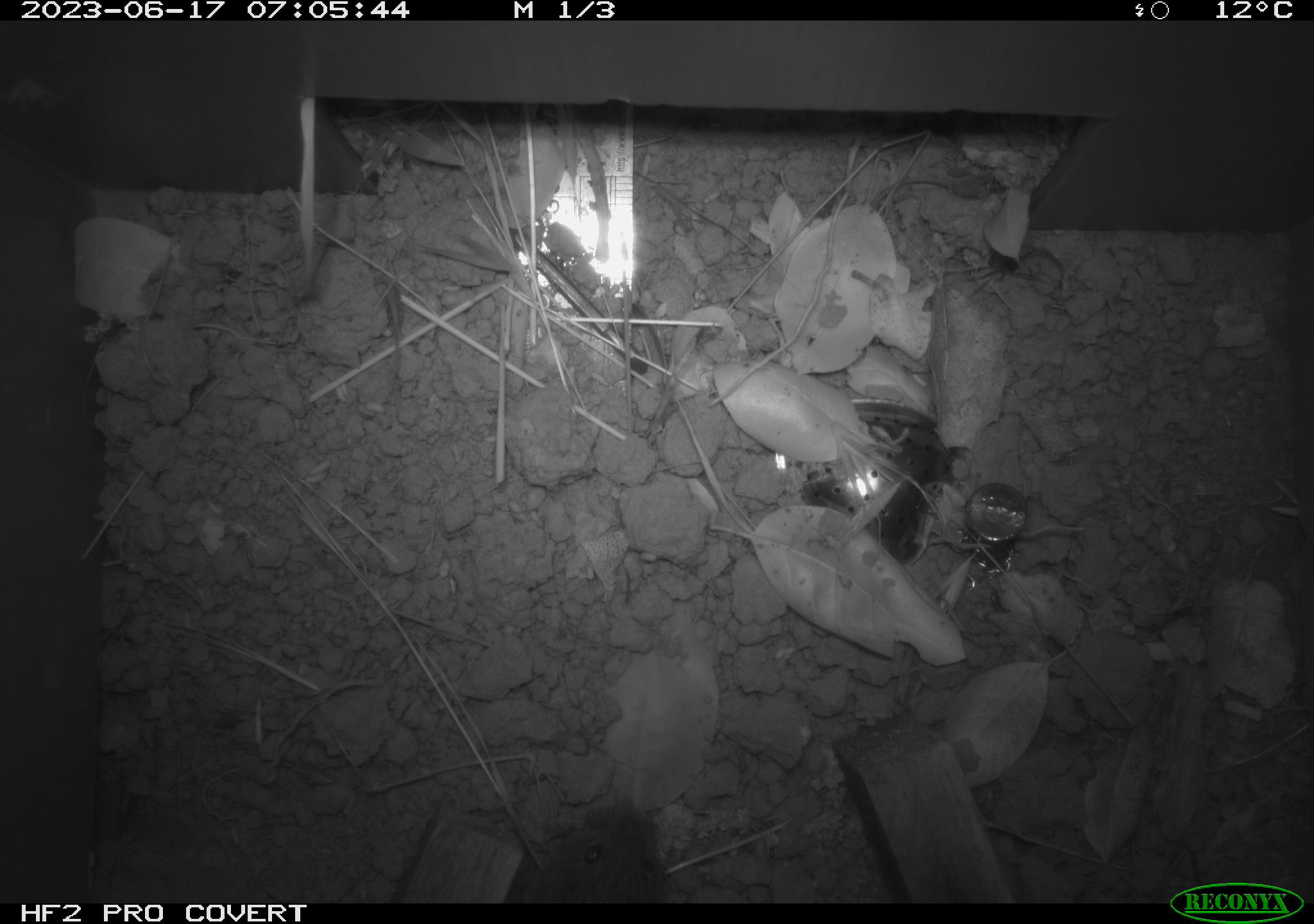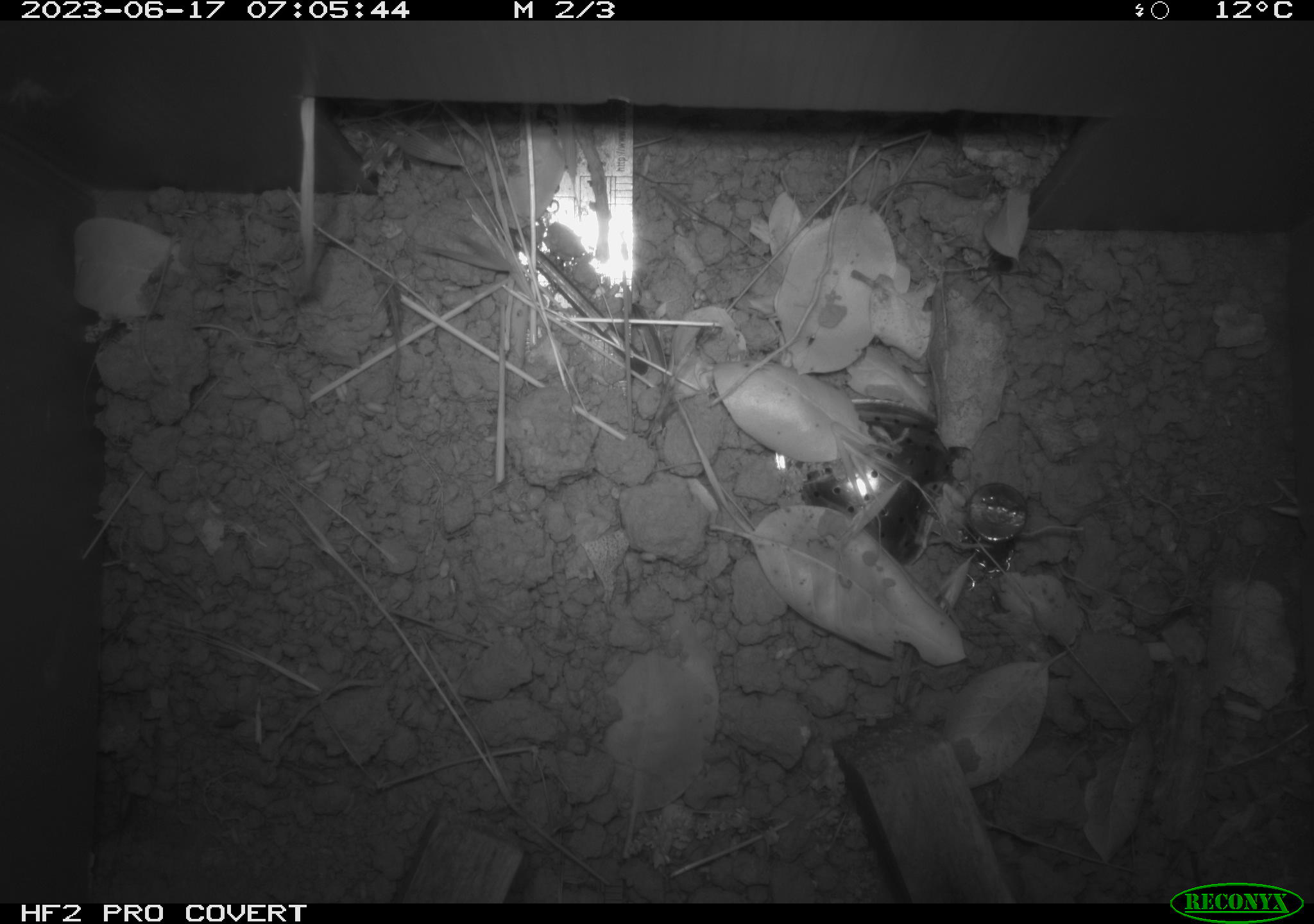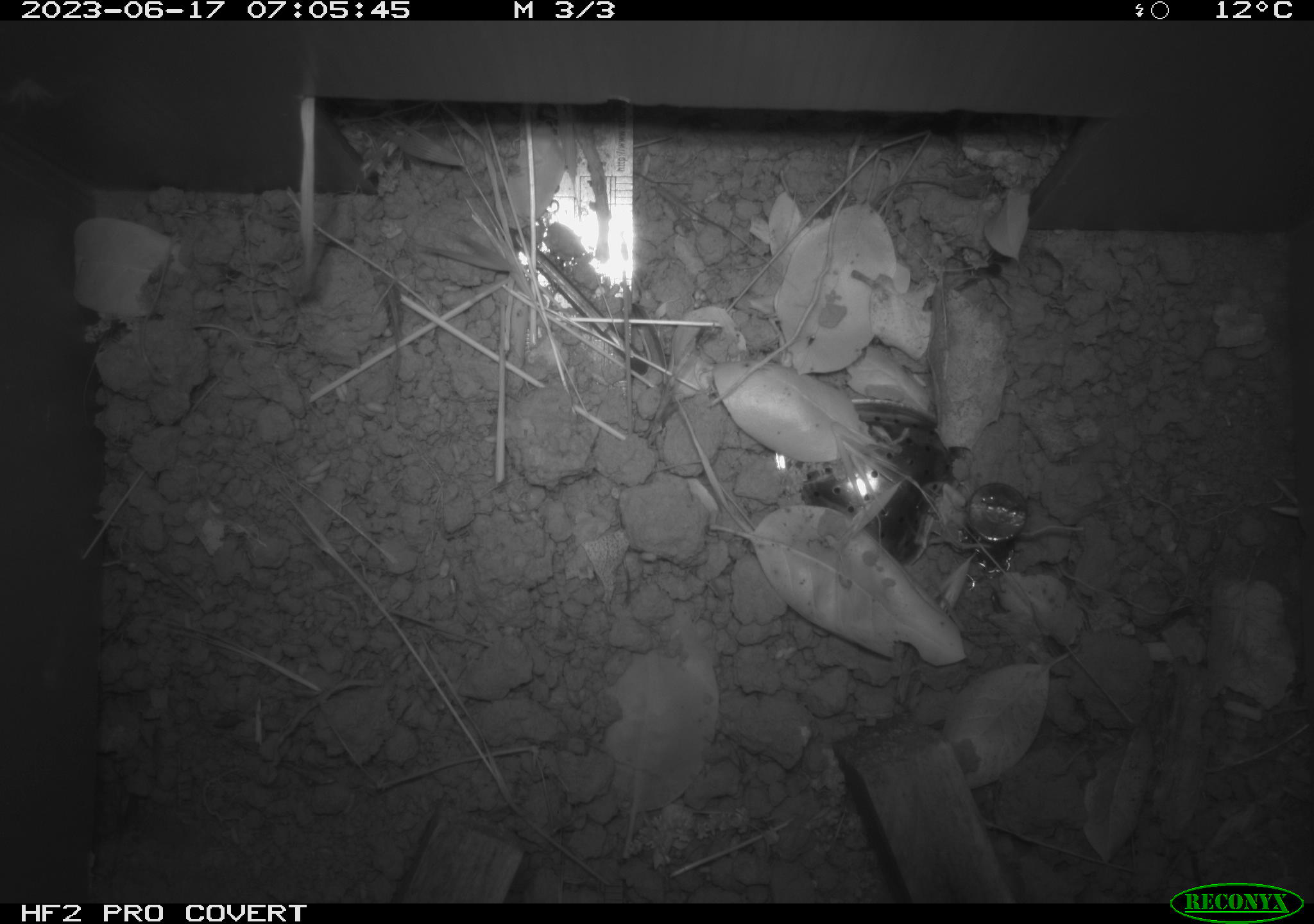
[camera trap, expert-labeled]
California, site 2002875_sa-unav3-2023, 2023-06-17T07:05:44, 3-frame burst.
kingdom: Animalia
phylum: Chordata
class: Mammalia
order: Rodentia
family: Cricetidae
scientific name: Arvicolinae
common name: voles, lemmings, and muskrats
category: arvicolinae subfamily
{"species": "arvicolinae subfamily (voles, lemmings, and muskrats) (Arvicolinae)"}